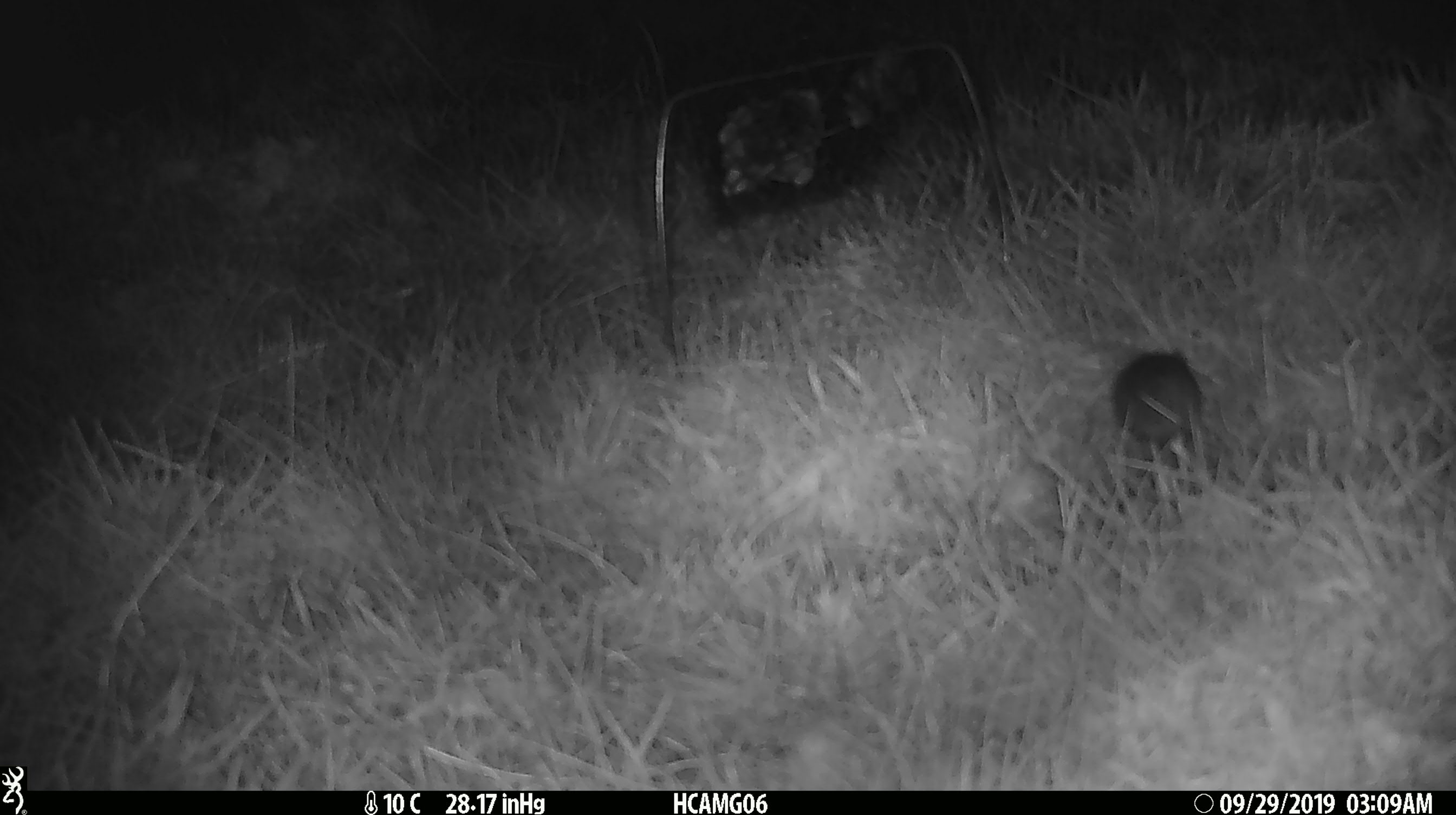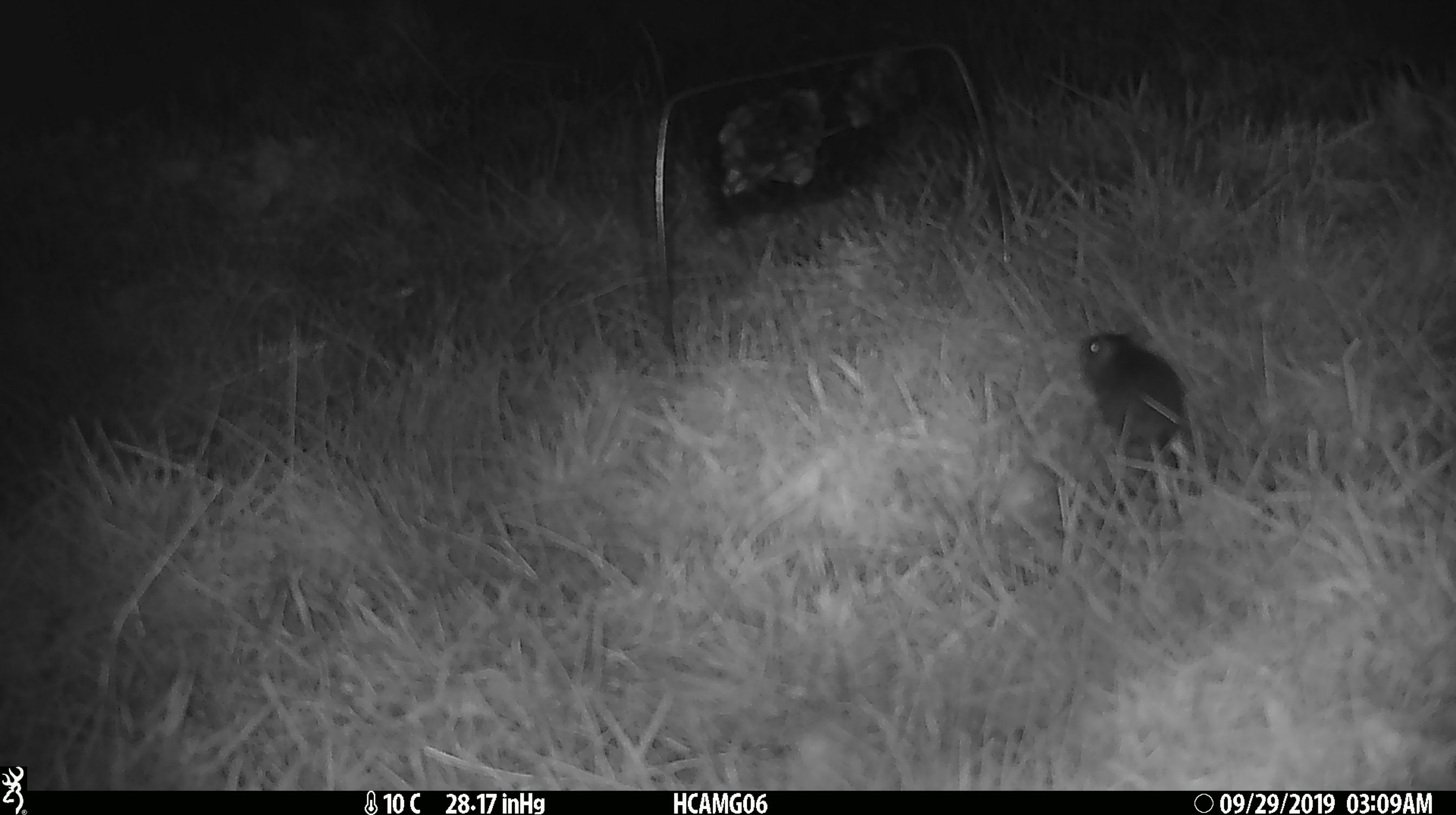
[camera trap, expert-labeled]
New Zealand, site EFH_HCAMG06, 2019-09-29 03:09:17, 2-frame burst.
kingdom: Animalia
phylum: Chordata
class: Mammalia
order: Rodentia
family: Muridae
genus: Mus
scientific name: Mus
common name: mouse